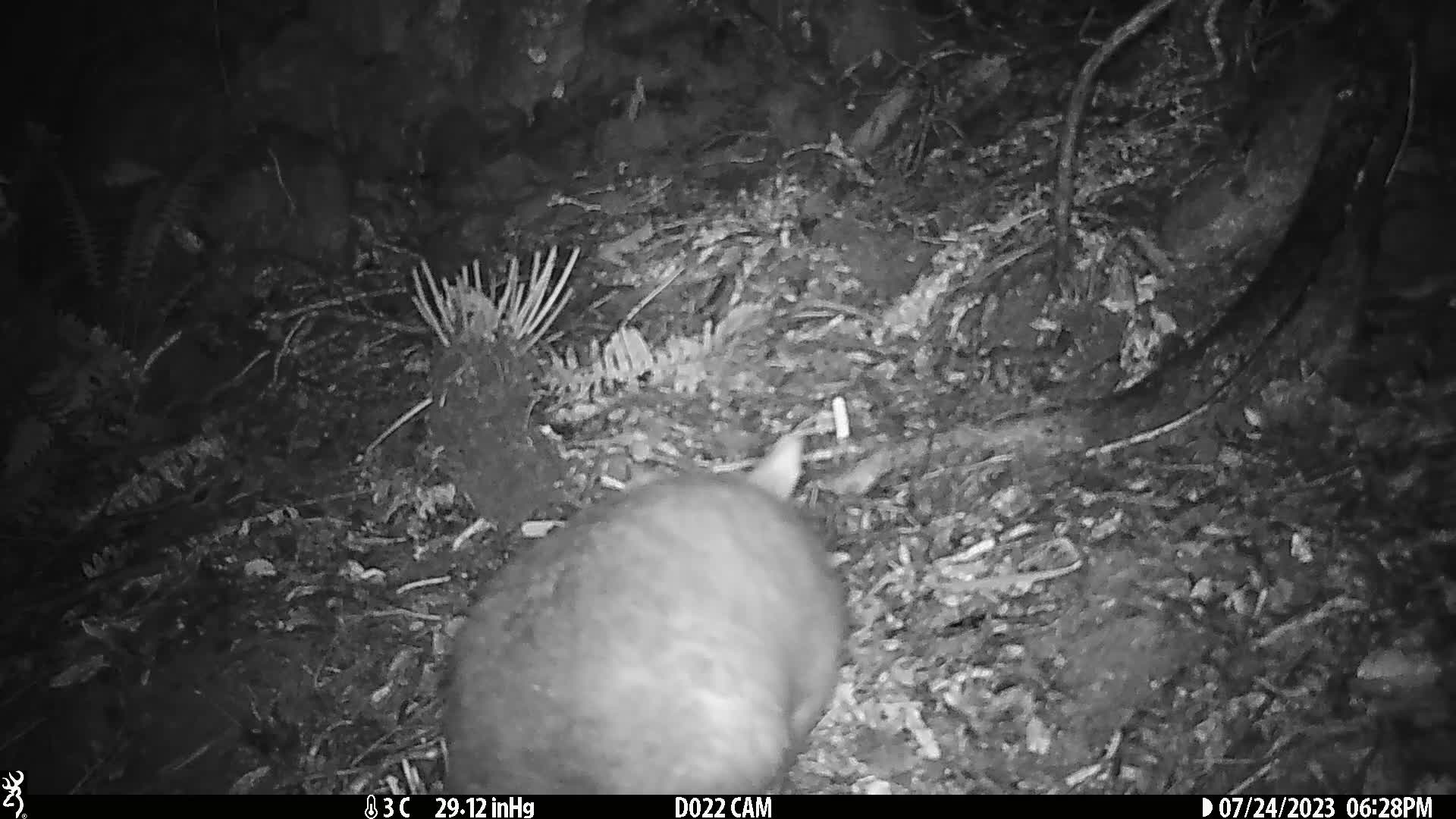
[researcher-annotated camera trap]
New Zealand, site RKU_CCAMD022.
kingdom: Animalia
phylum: Chordata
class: Mammalia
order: Diprotodontia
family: Phalangeridae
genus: Trichosurus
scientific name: Trichosurus vulpecula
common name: common brushtail possum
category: possum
Possum (common brushtail possum) (Trichosurus vulpecula).